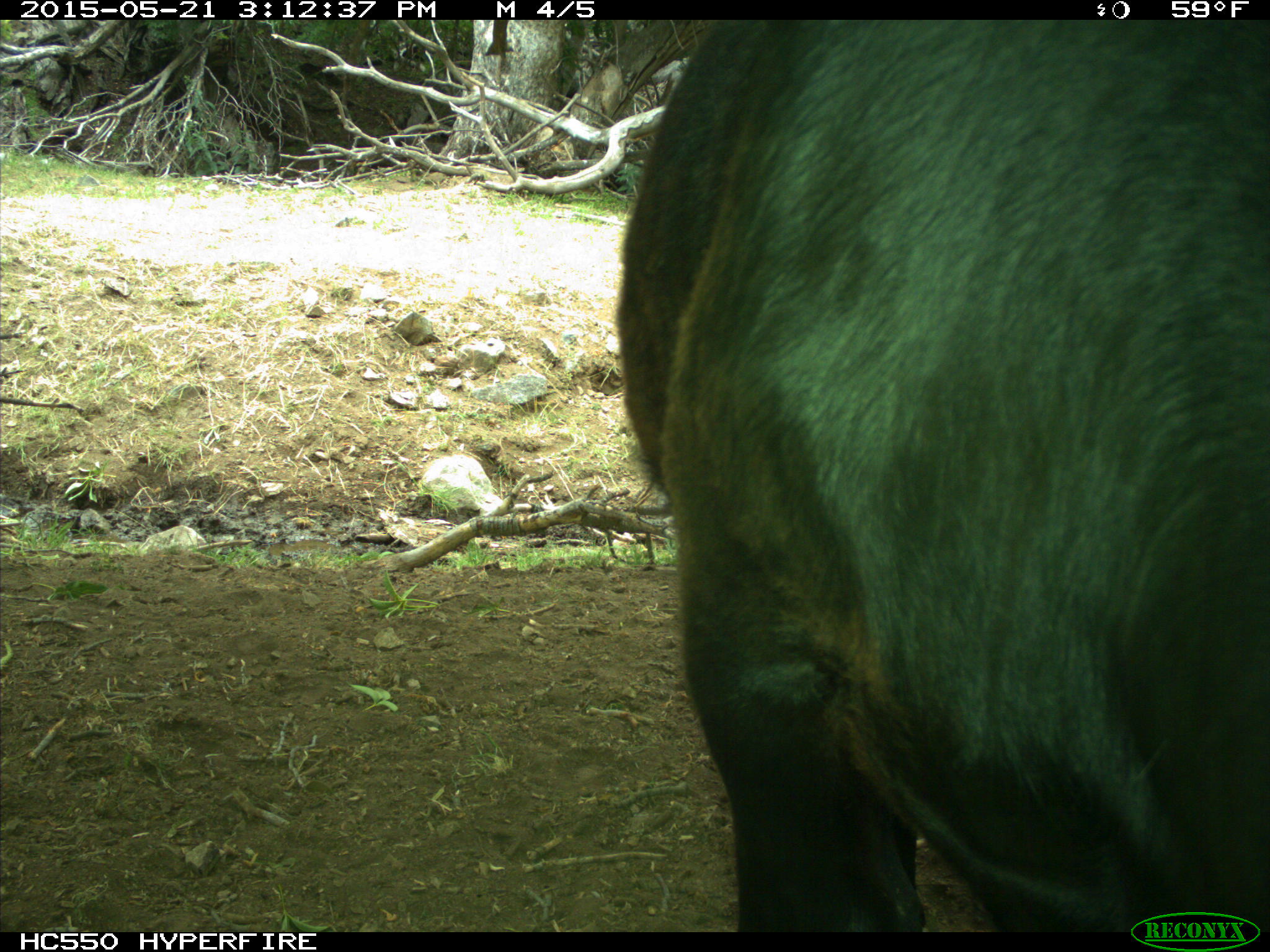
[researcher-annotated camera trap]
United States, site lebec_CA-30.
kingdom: Animalia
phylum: Chordata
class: Mammalia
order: Artiodactyla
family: Bovidae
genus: Bos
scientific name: Bos taurus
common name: domestic cow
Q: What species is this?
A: Bos taurus (domestic cow).